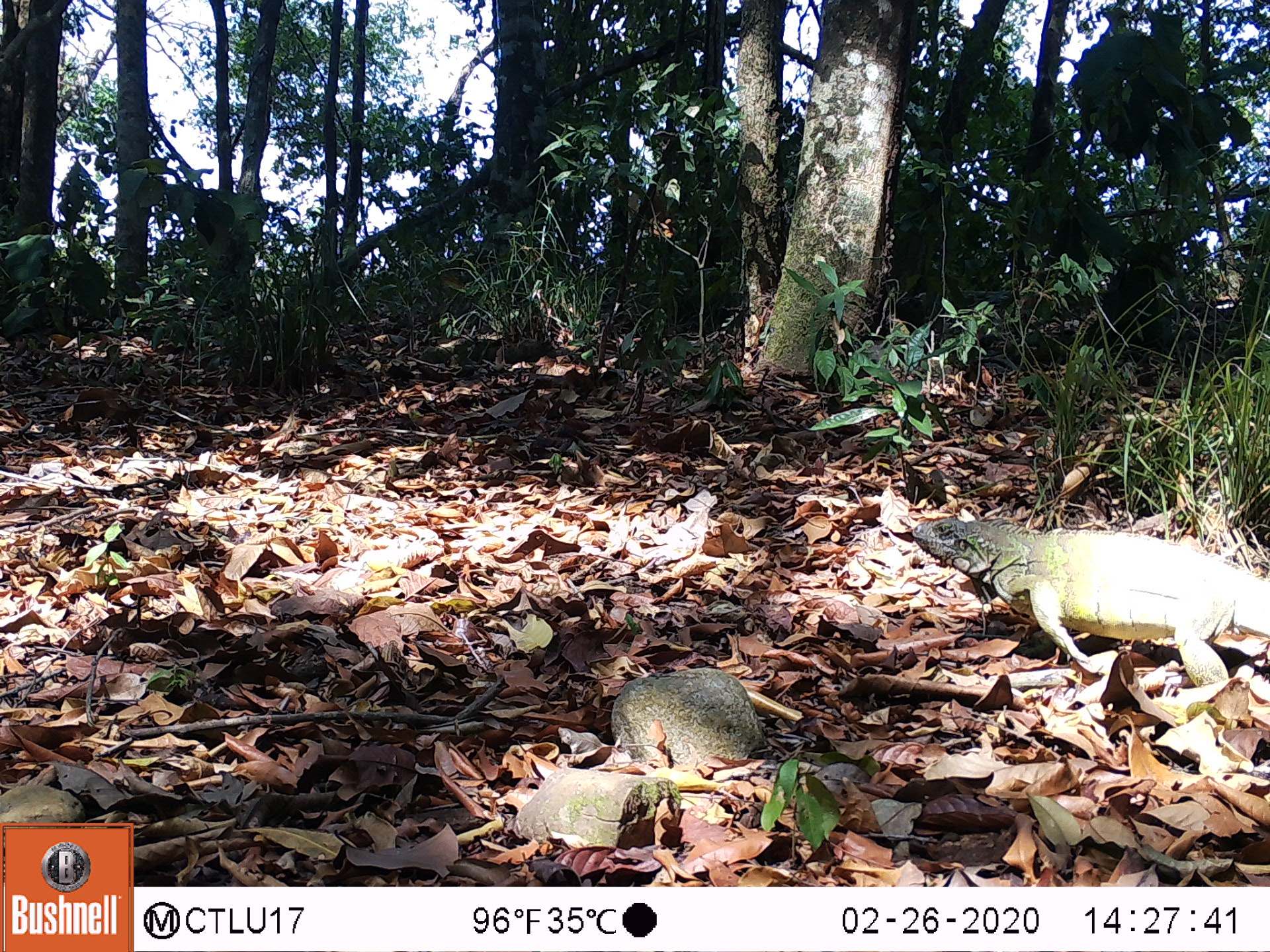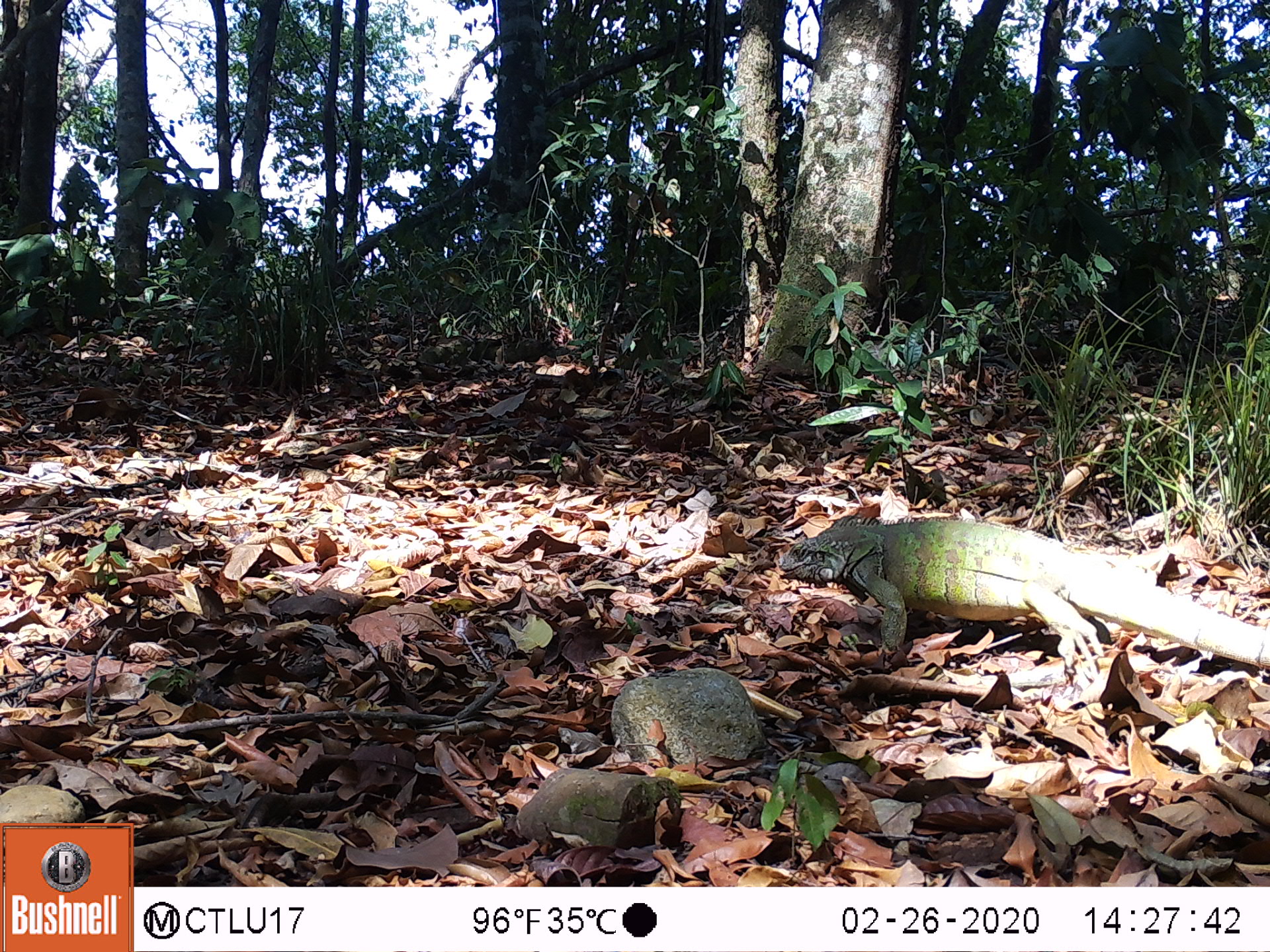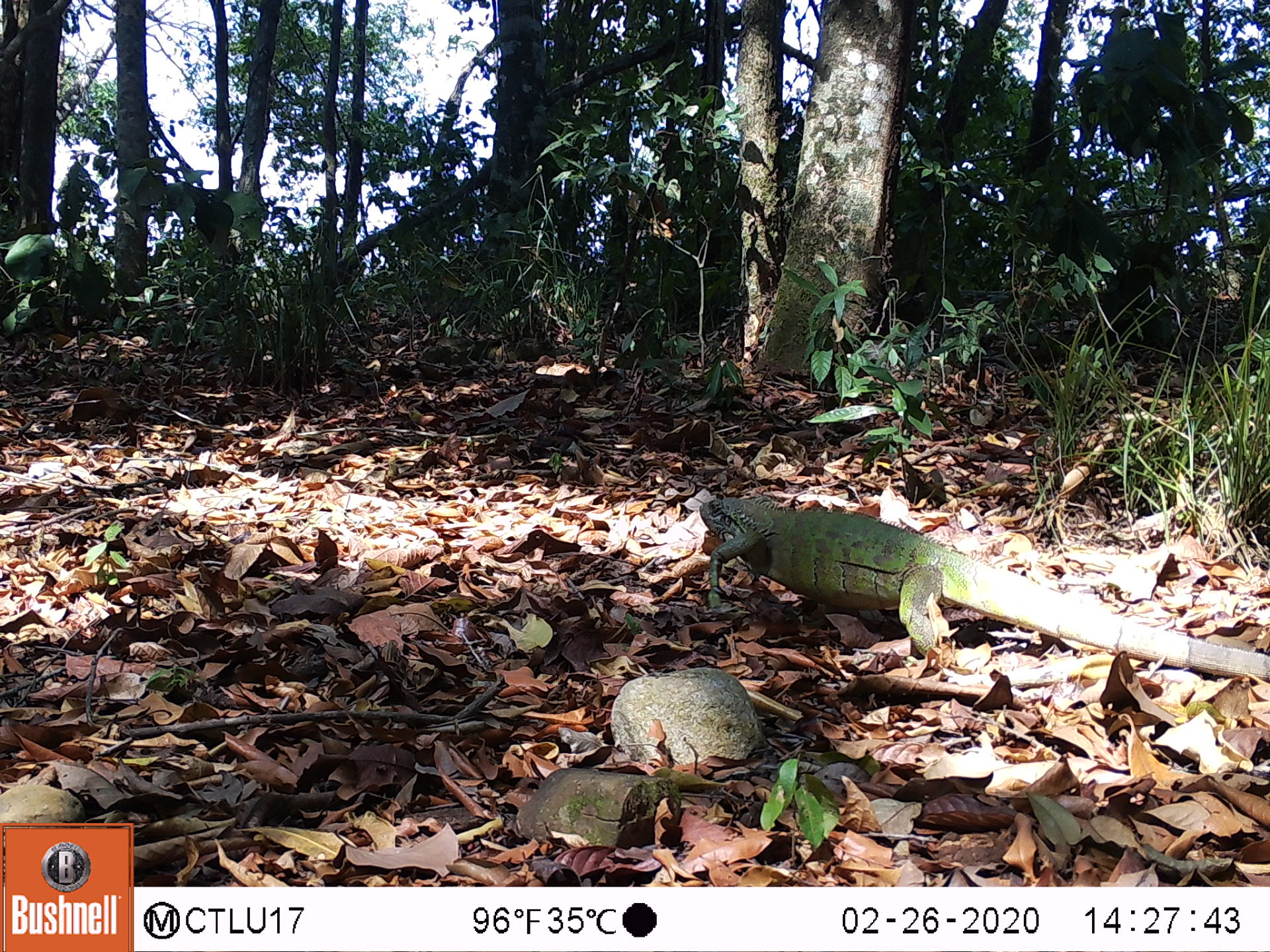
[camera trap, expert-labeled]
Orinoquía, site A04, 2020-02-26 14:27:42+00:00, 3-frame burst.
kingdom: Animalia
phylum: Chordata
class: Reptilia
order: Squamata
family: Iguanidae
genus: Iguana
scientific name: Iguana iguana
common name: common green iguana